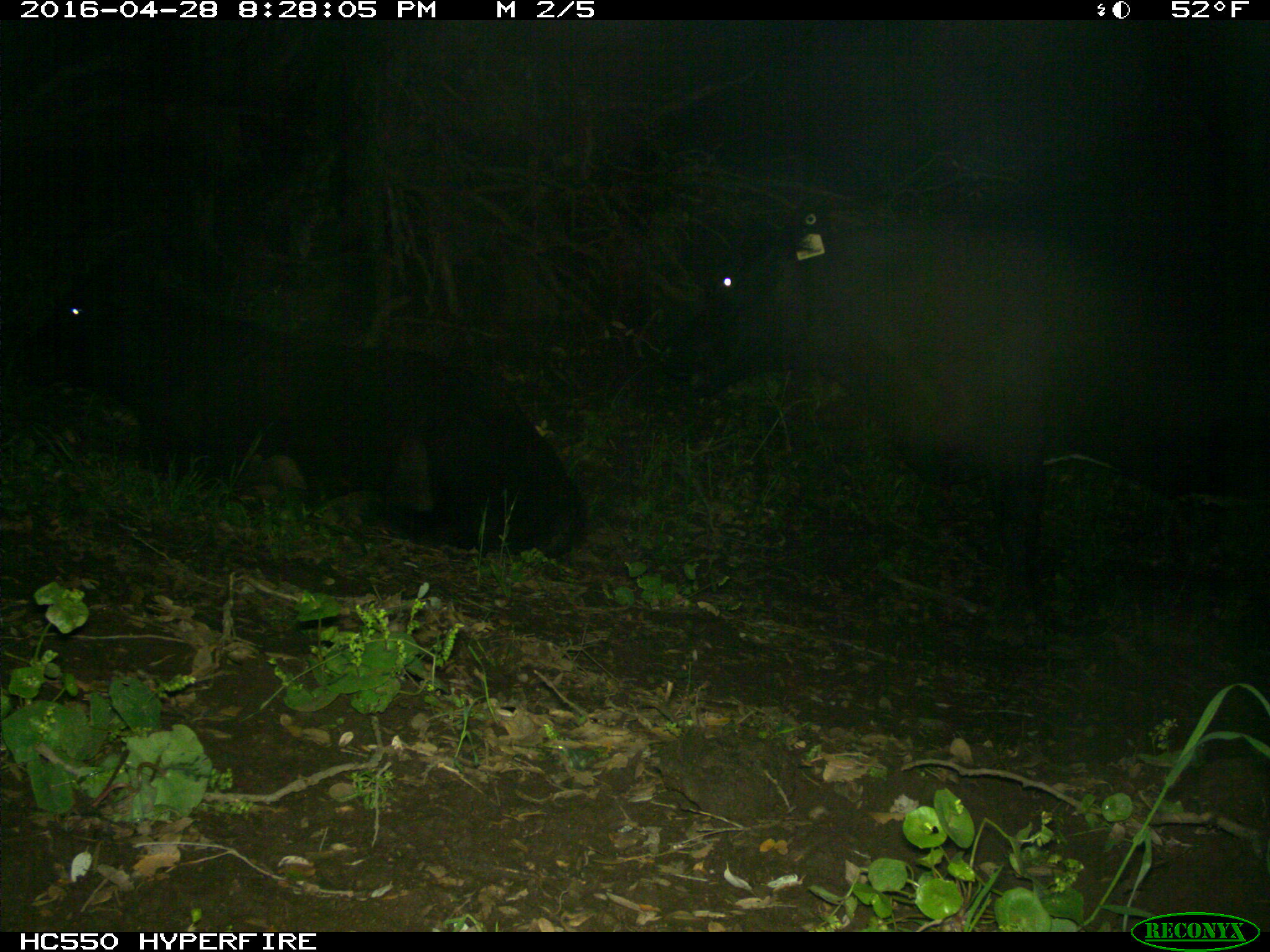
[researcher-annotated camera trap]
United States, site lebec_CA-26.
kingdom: Animalia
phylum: Chordata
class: Mammalia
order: Artiodactyla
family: Bovidae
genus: Bos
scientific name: Bos taurus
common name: domestic cow